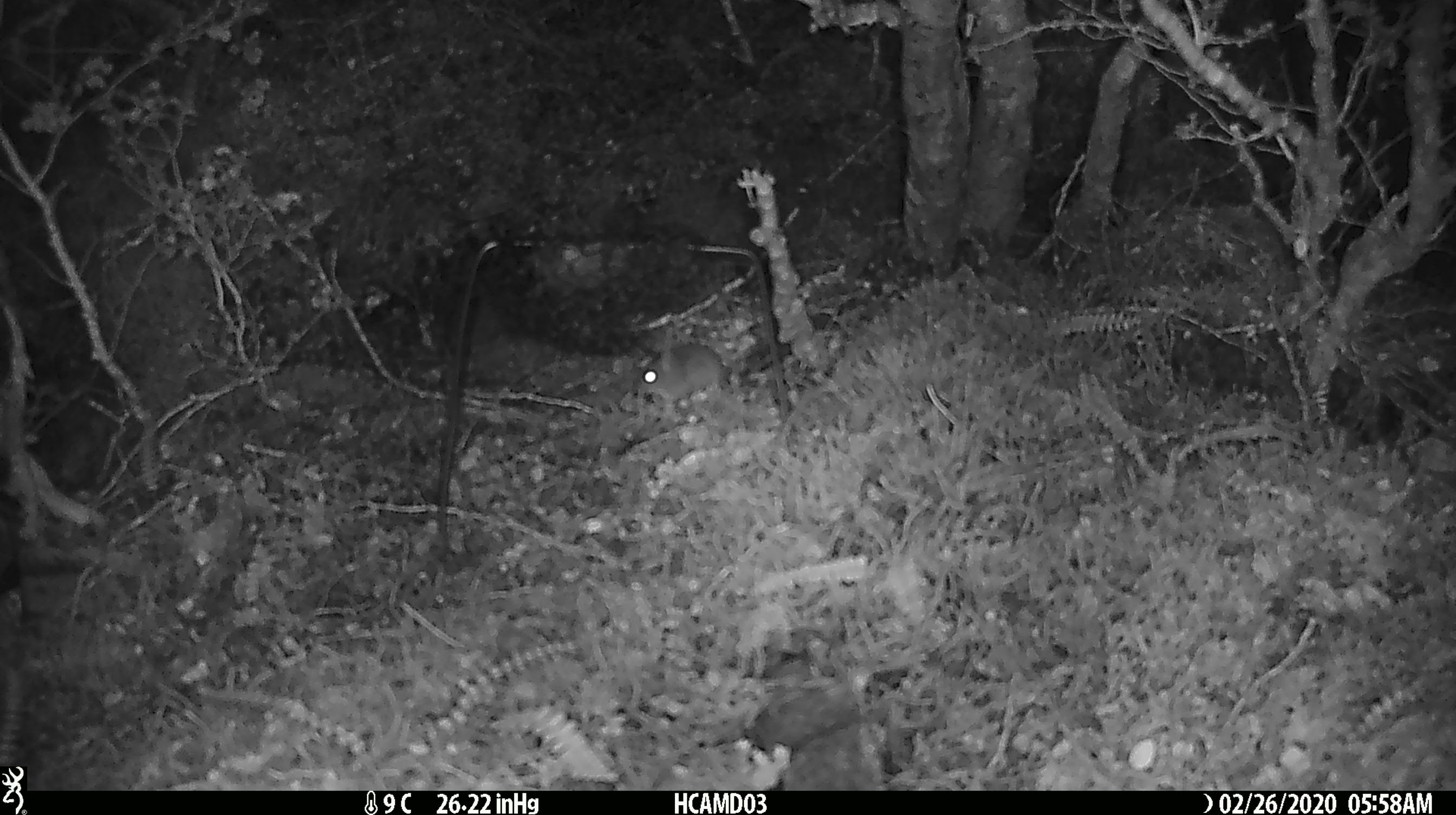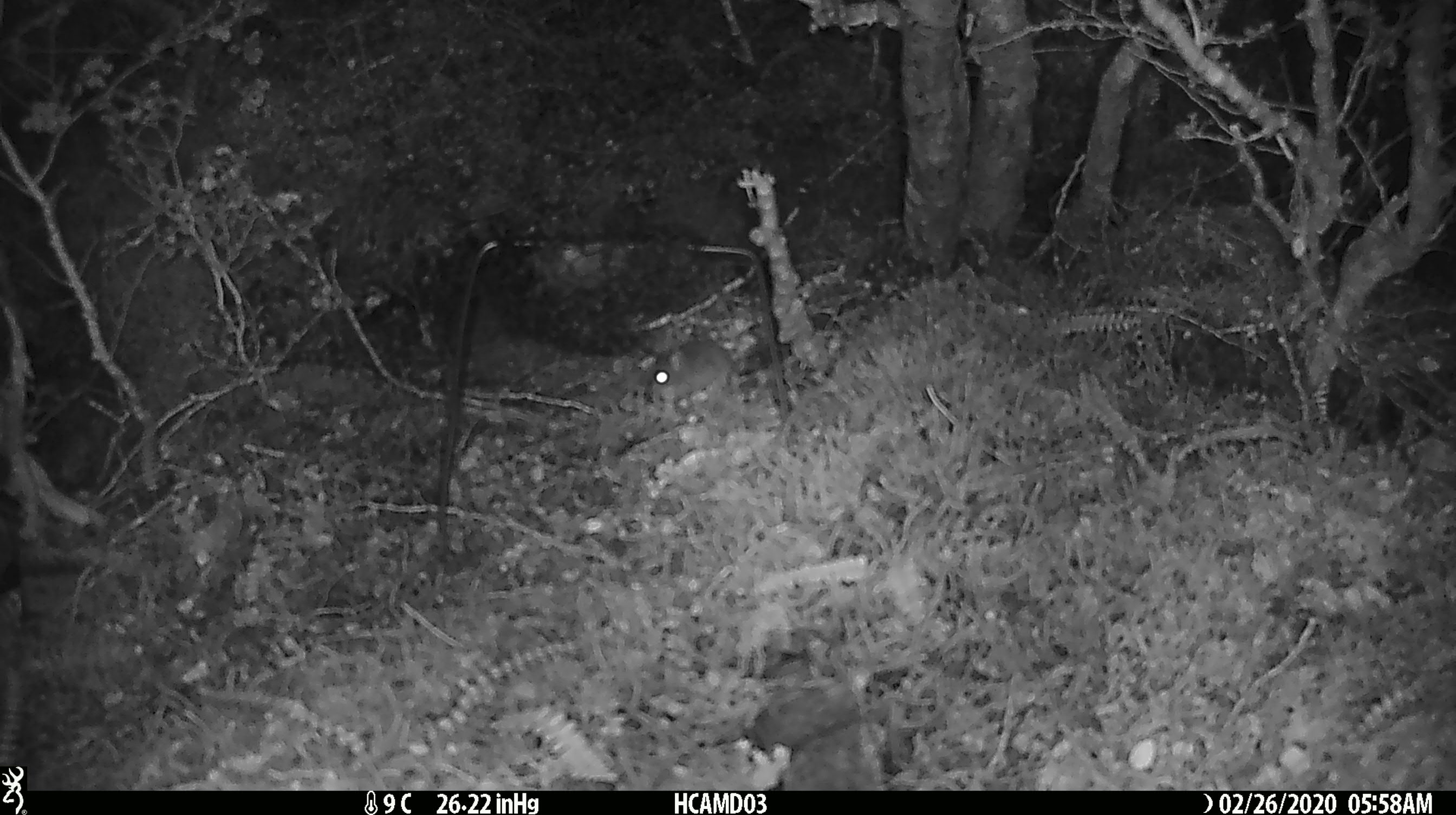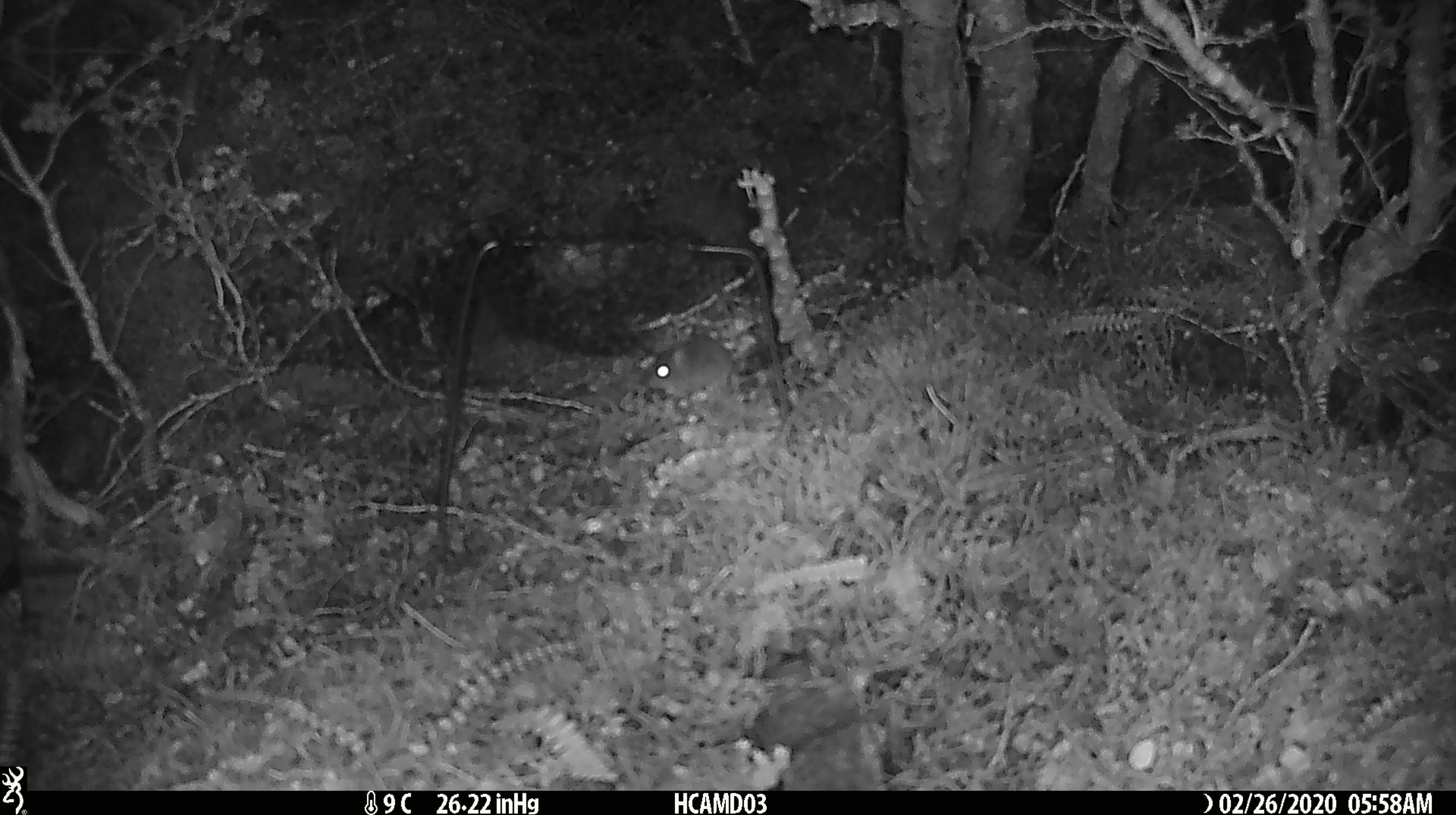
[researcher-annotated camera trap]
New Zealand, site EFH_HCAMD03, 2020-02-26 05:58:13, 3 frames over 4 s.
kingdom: Animalia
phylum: Chordata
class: Mammalia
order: Rodentia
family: Muridae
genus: Mus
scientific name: Mus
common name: mouse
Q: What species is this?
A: Mouse (Mus).